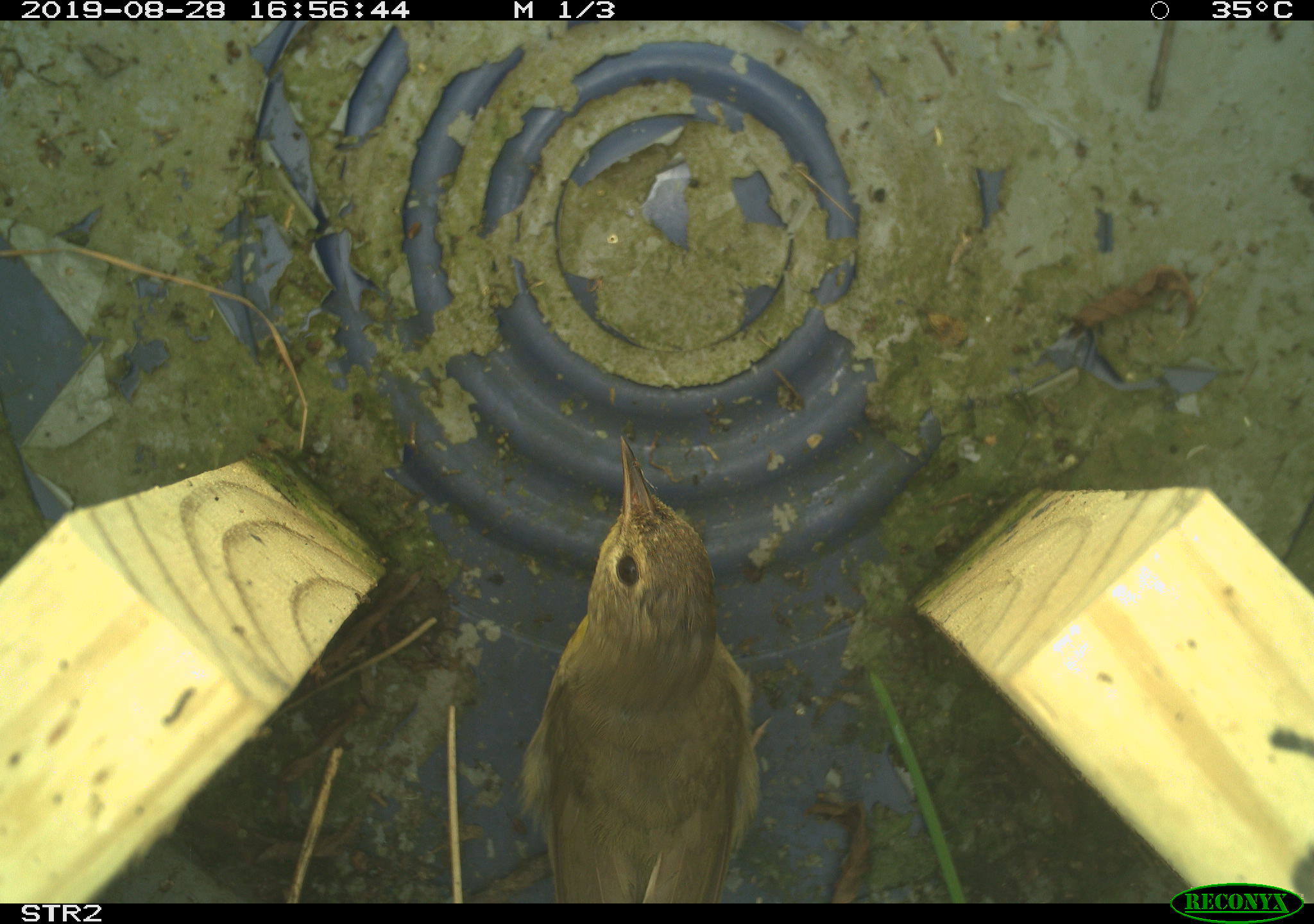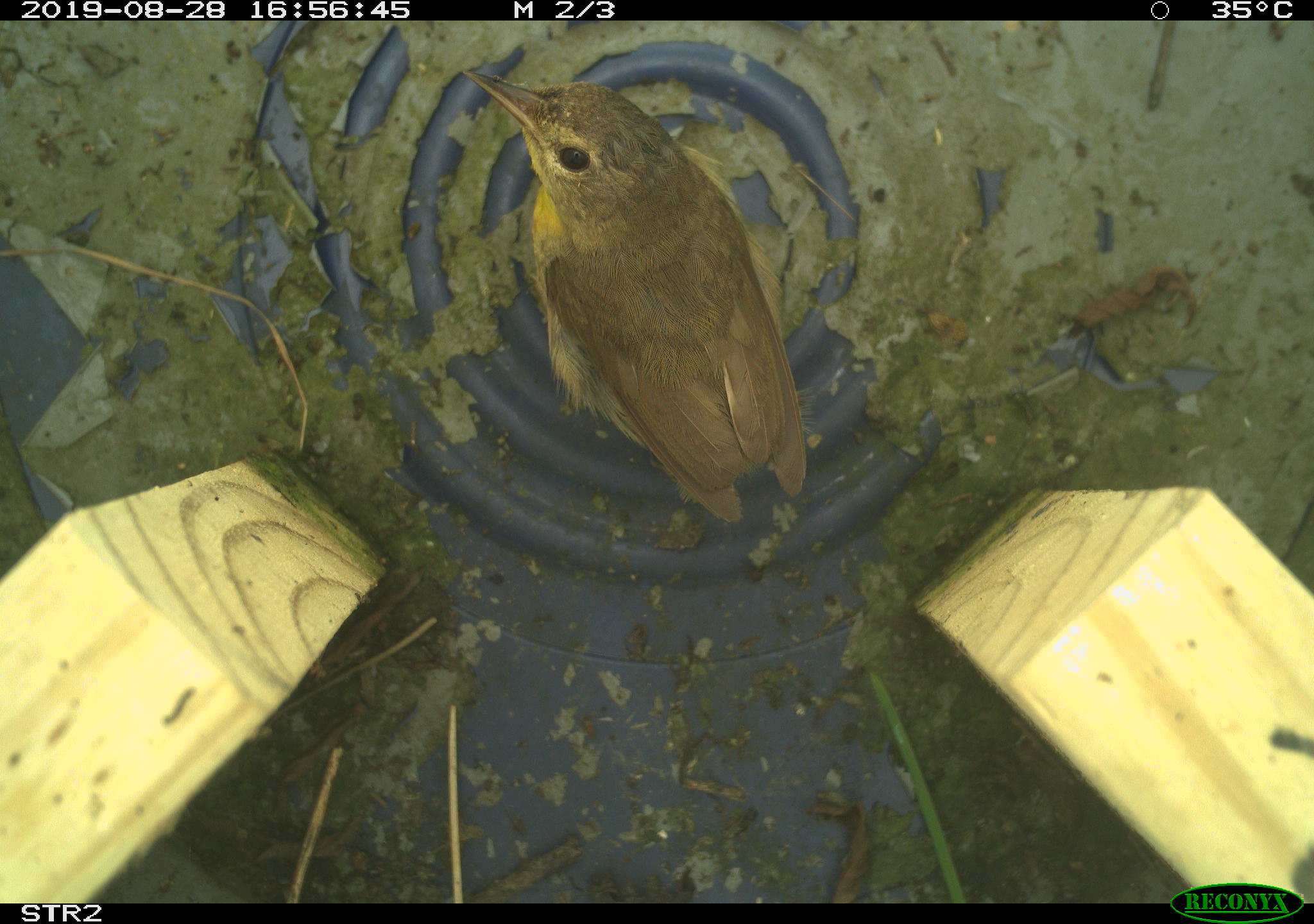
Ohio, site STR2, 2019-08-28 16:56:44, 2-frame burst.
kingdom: Animalia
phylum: Chordata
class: Aves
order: Passeriformes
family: Parulidae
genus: Geothlypis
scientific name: Geothlypis trichas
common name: common yellowthroat